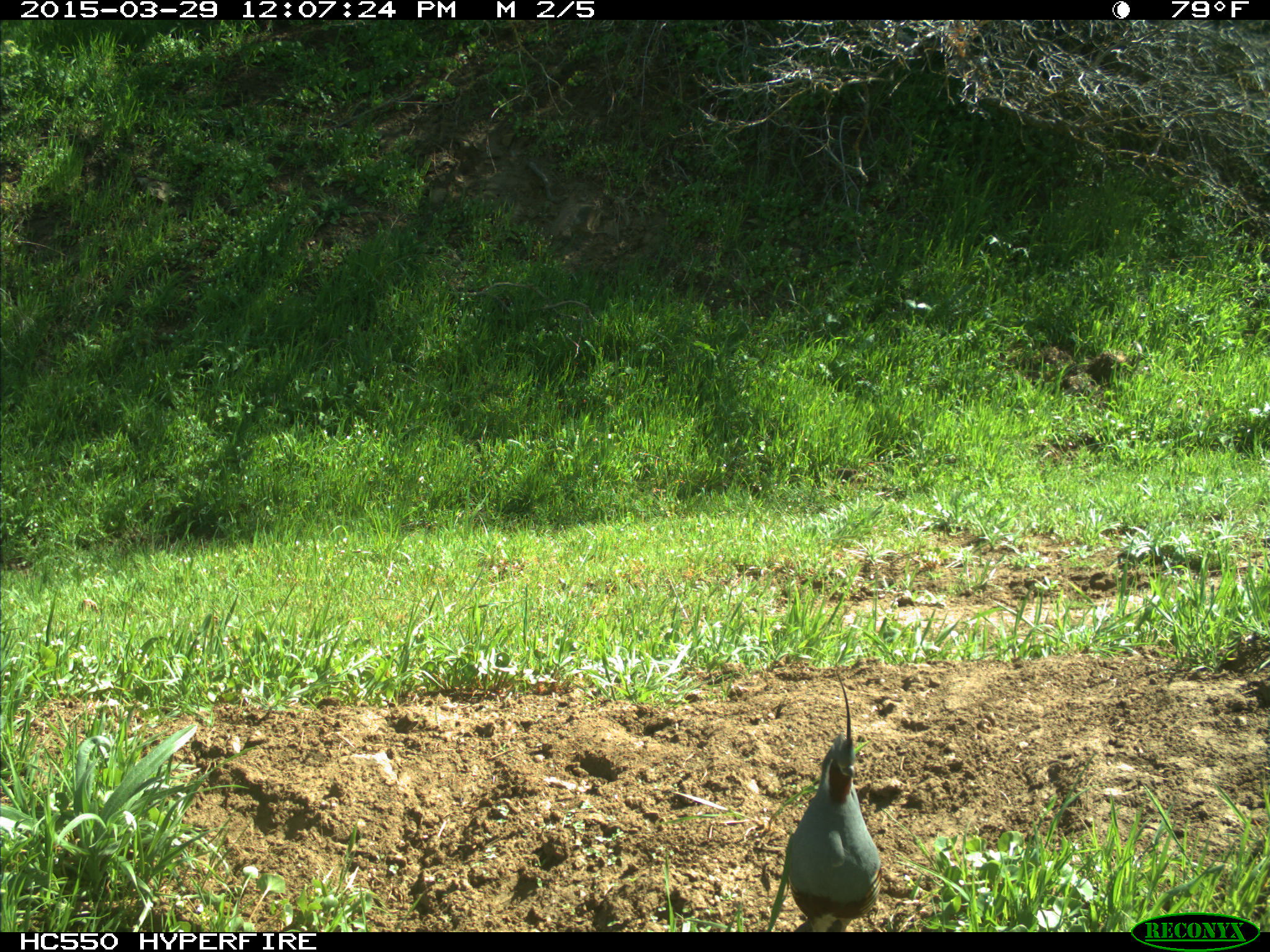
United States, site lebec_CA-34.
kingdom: Animalia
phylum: Chordata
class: Aves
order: Galliformes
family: Odontophoridae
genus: Callipepla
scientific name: Callipepla californica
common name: california quail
Callipepla californica (california quail).